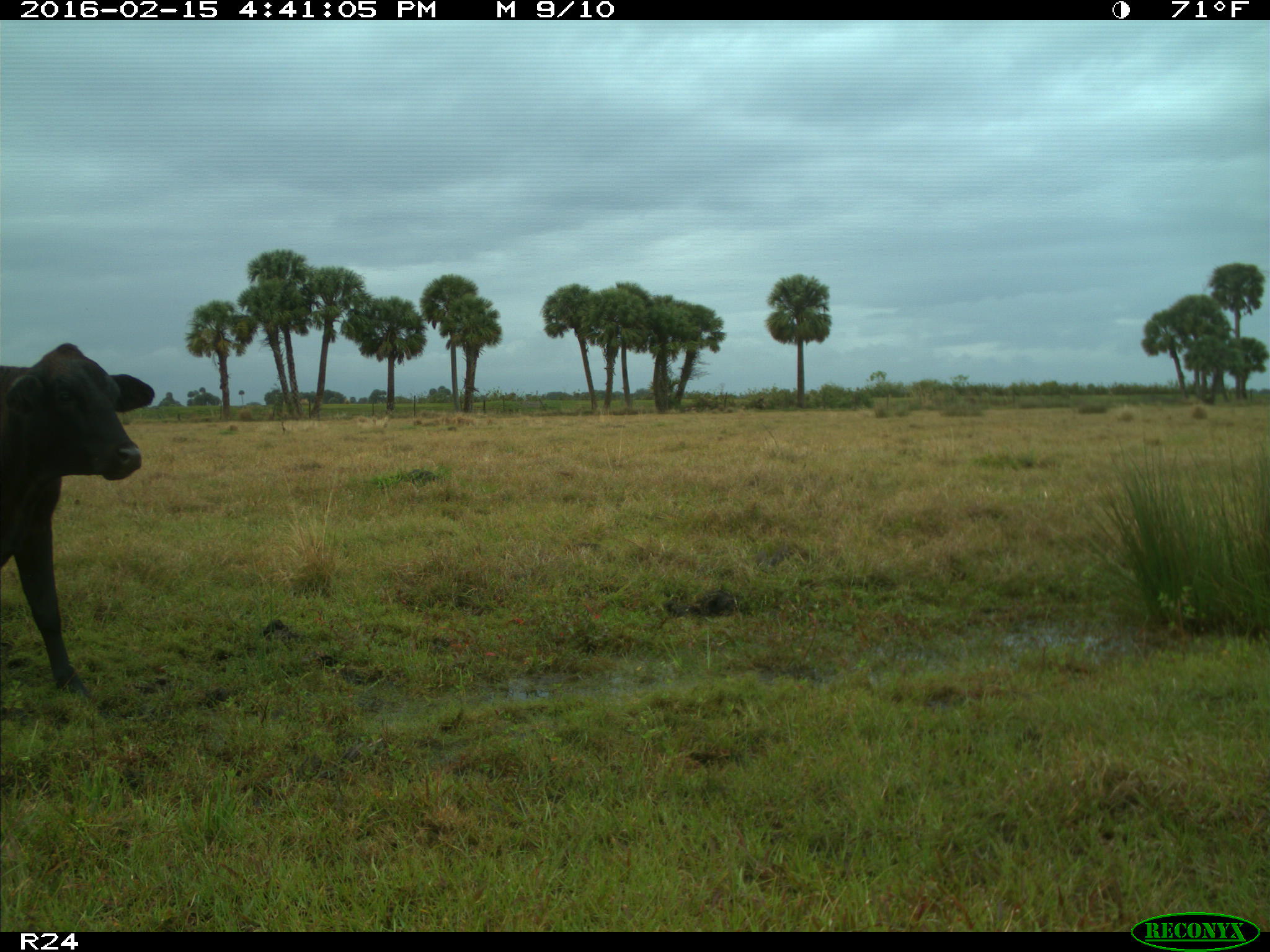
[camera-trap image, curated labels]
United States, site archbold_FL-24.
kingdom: Animalia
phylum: Chordata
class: Mammalia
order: Artiodactyla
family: Bovidae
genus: Bos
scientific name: Bos taurus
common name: domestic cow